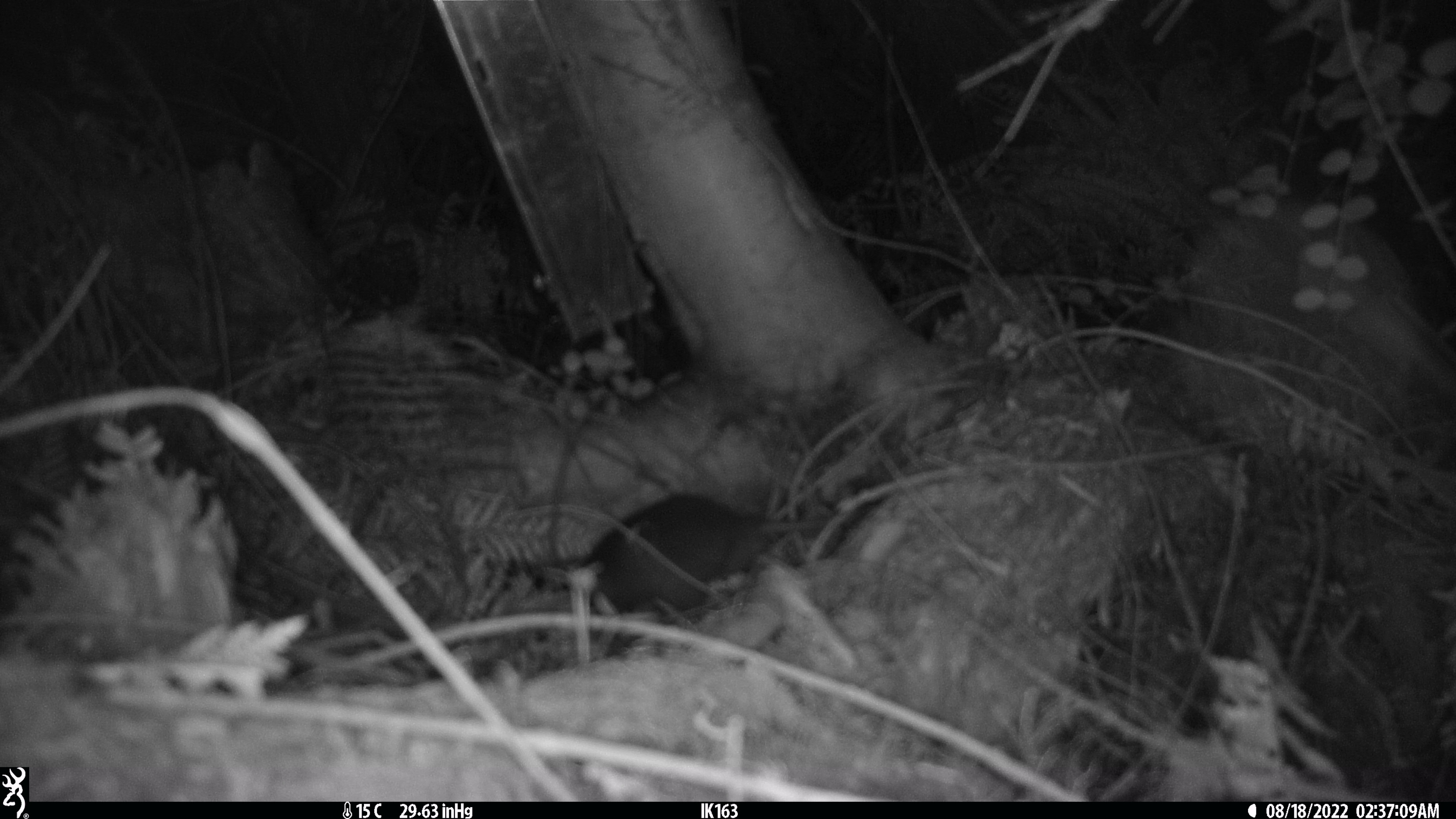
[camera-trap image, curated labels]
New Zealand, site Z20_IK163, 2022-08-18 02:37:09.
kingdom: Animalia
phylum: Chordata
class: Mammalia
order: Rodentia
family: Muridae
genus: Rattus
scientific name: Rattus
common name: rat